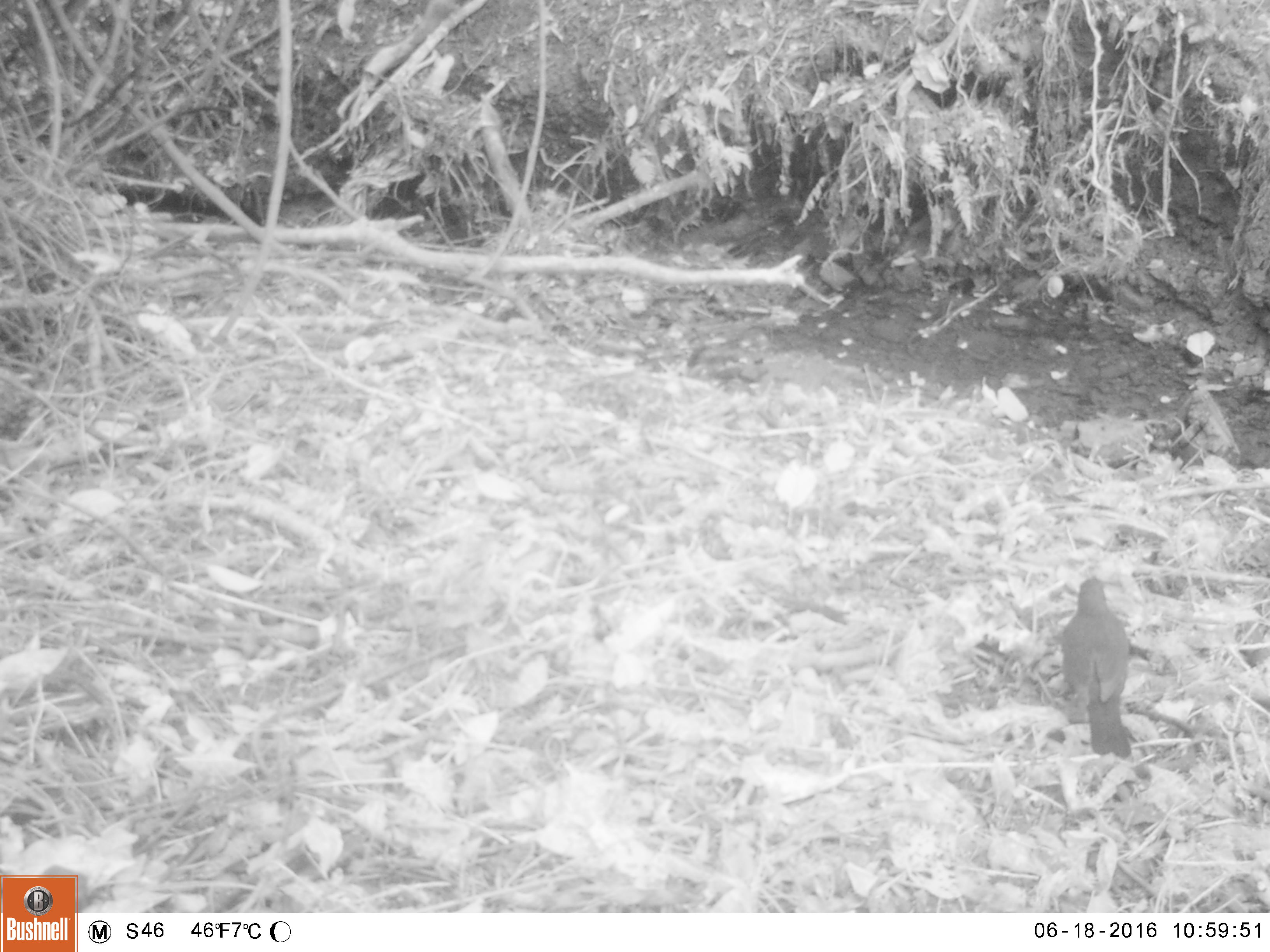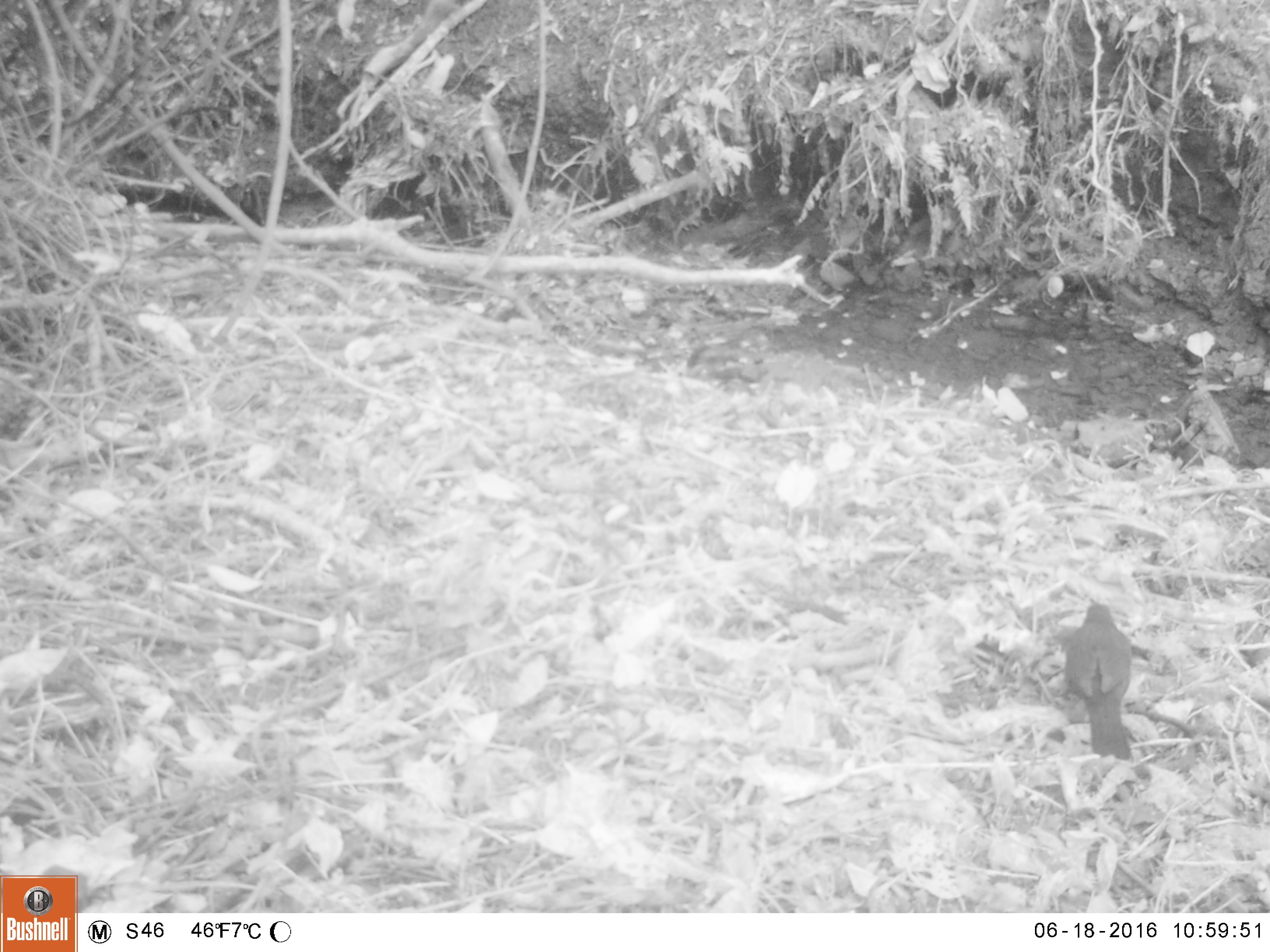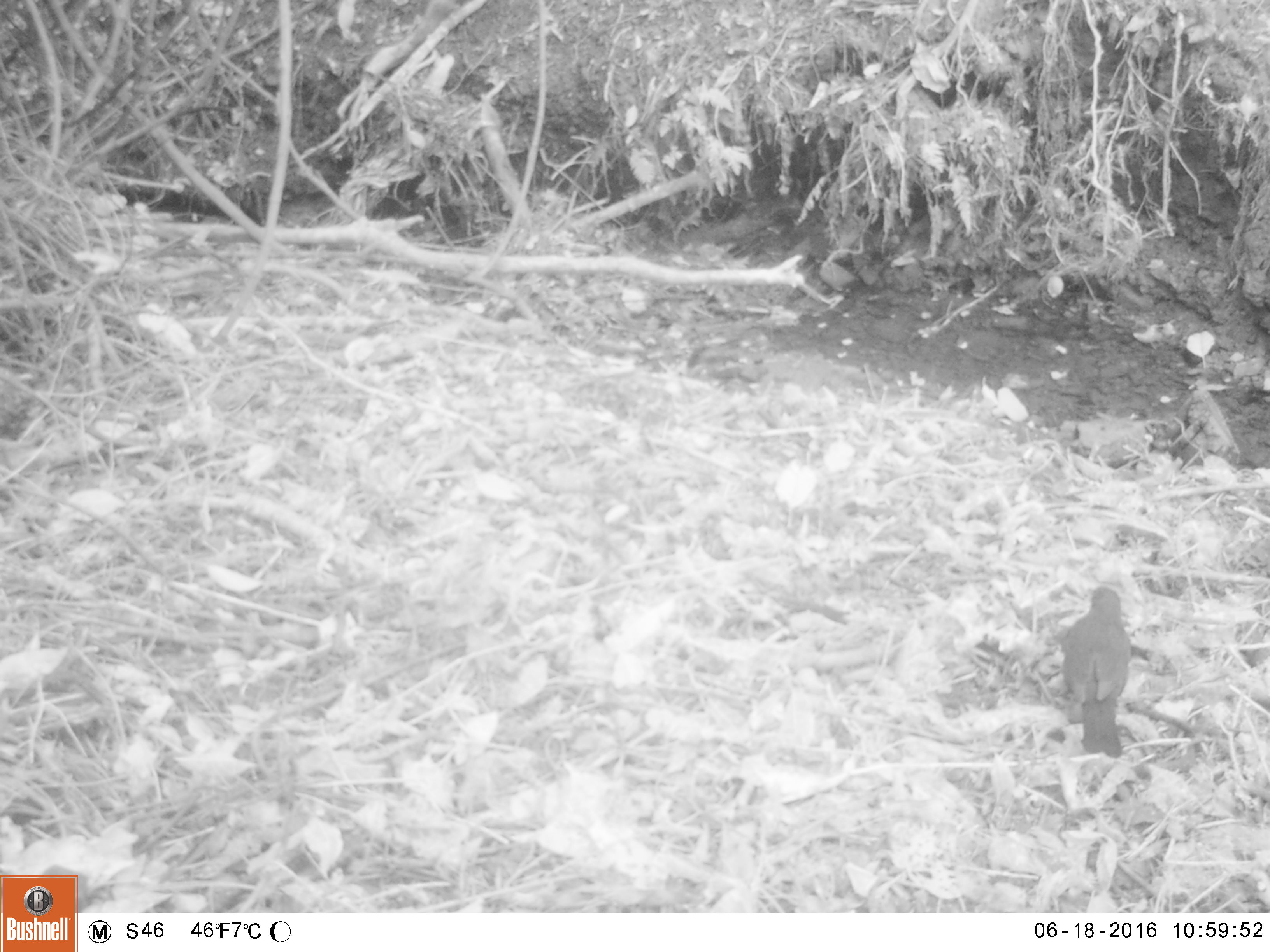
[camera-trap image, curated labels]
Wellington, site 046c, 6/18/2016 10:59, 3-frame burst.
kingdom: Animalia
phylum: Chordata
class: Aves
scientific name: Aves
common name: bird